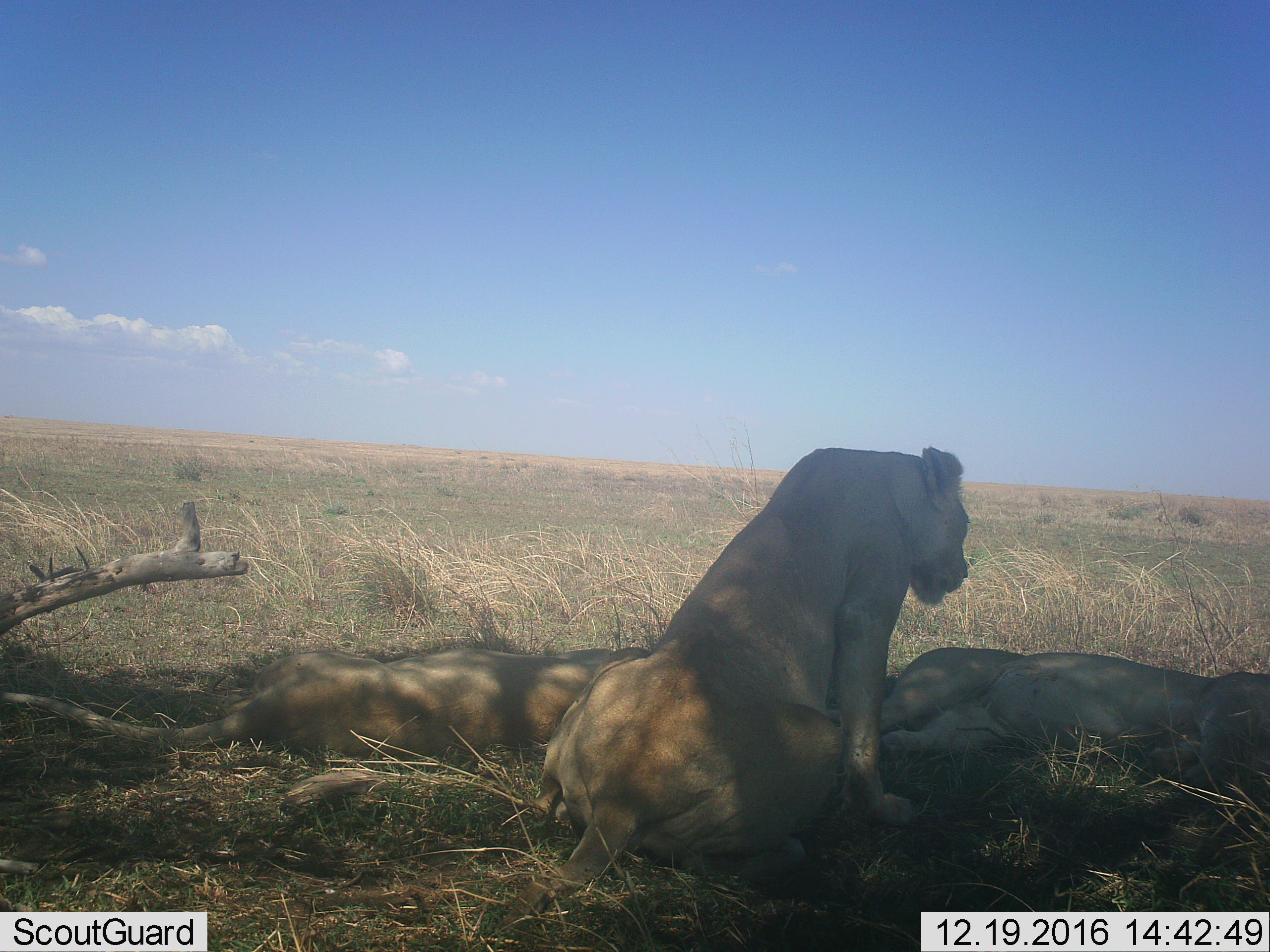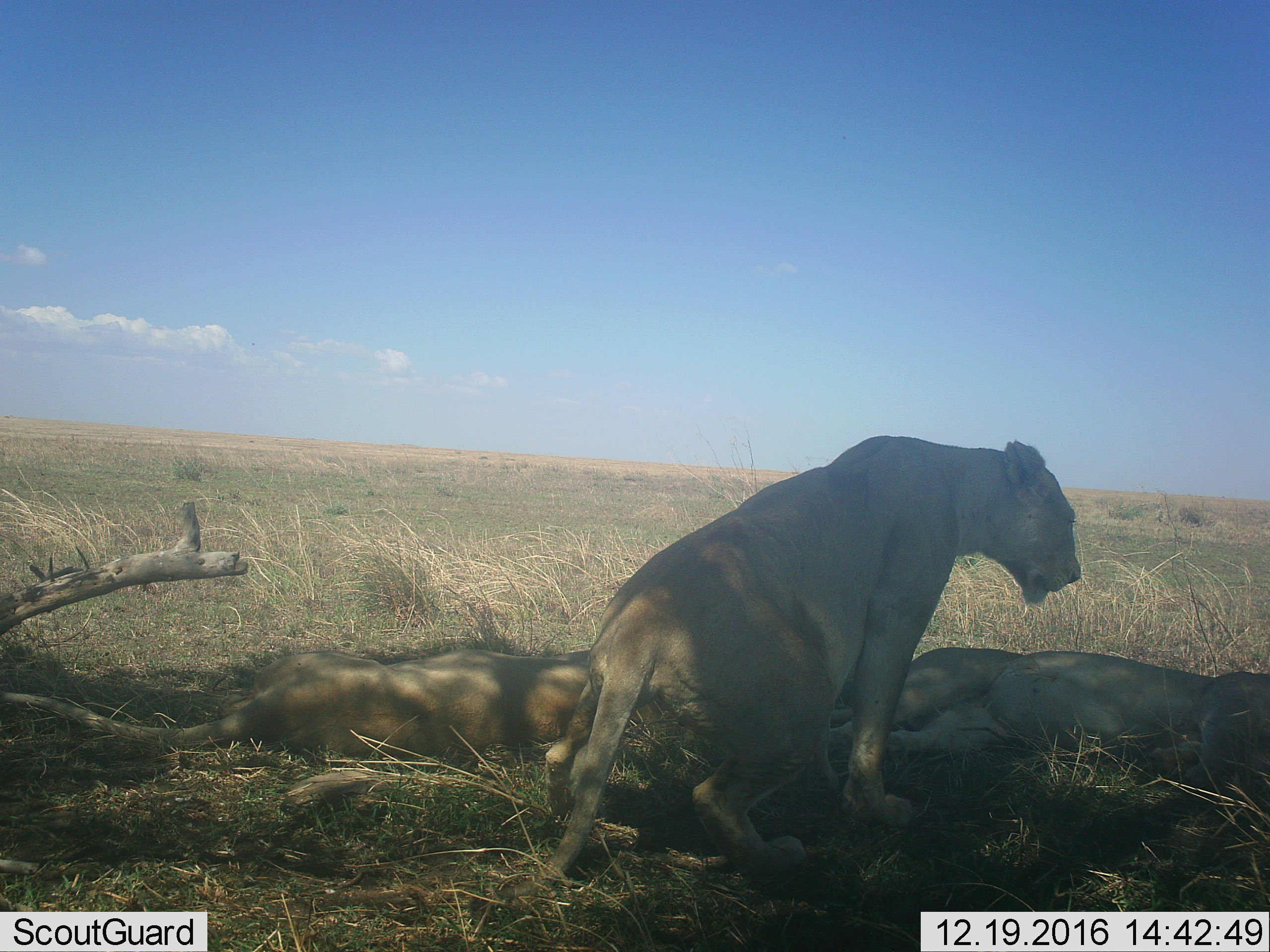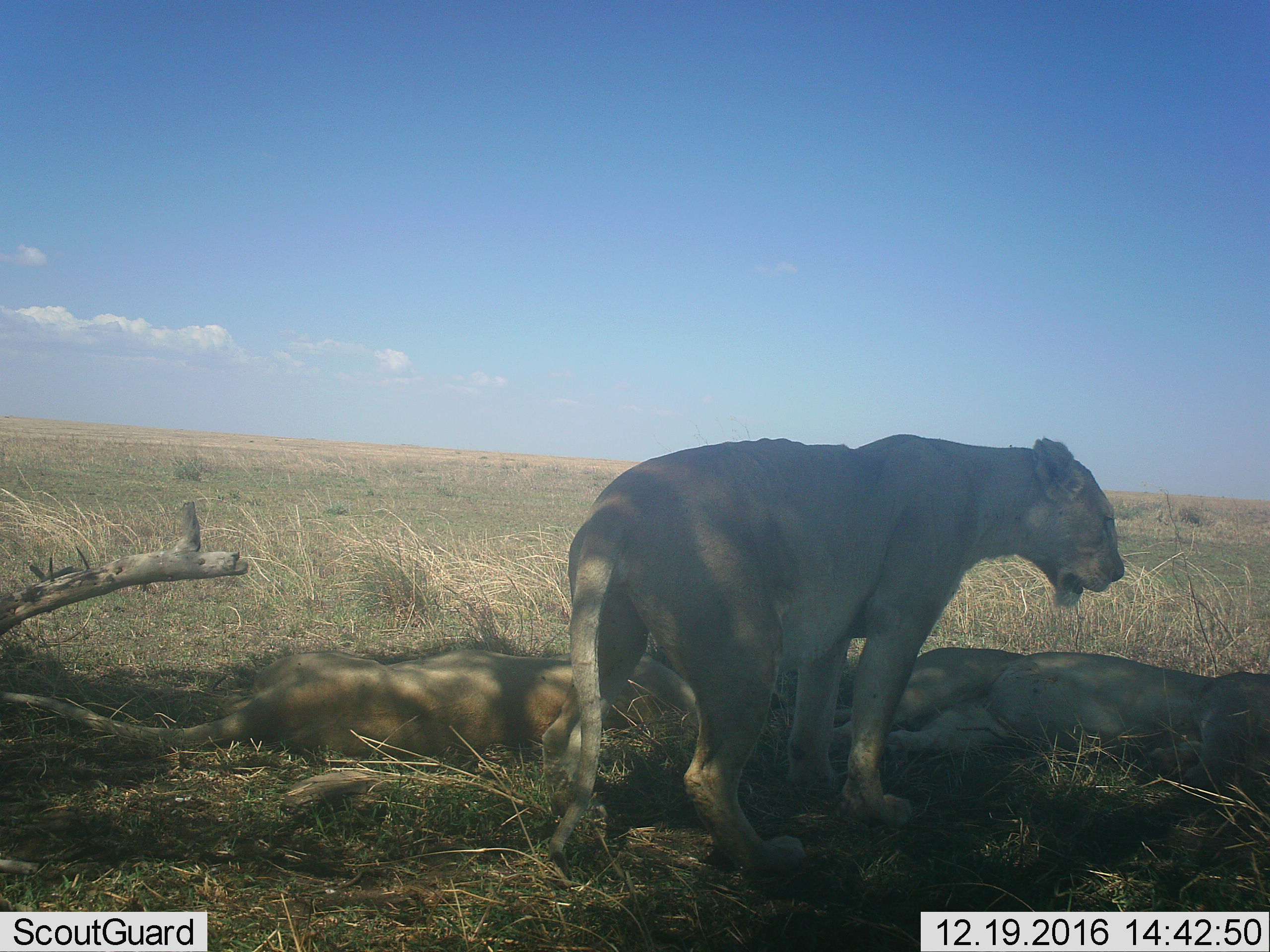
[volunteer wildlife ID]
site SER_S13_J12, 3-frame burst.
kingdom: Animalia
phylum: Chordata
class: Mammalia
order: Carnivora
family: Felidae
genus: Panthera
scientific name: Panthera leo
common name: lion female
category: lionfemale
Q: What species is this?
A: Lionfemale (lion female) (Panthera leo).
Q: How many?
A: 3.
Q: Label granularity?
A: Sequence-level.